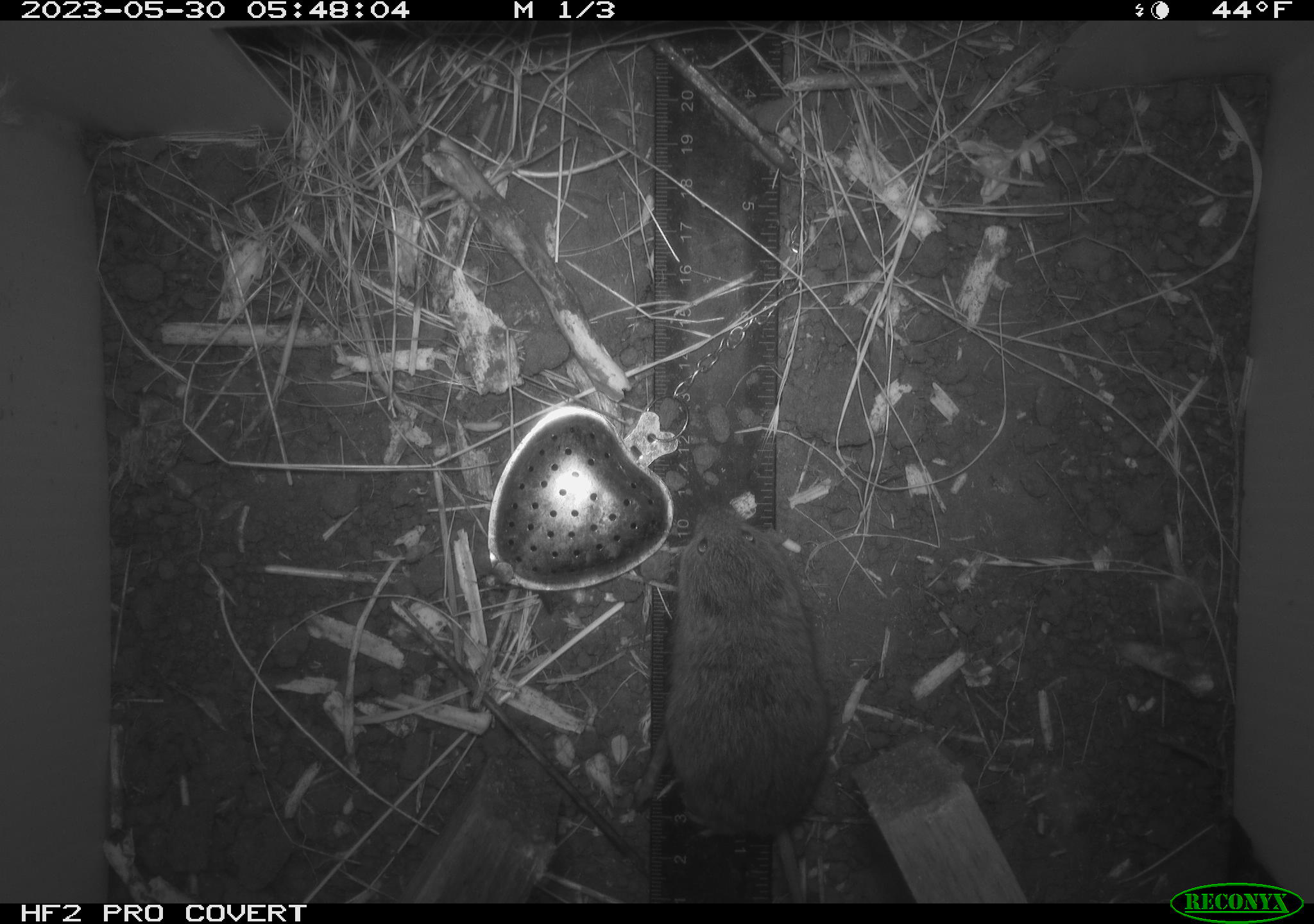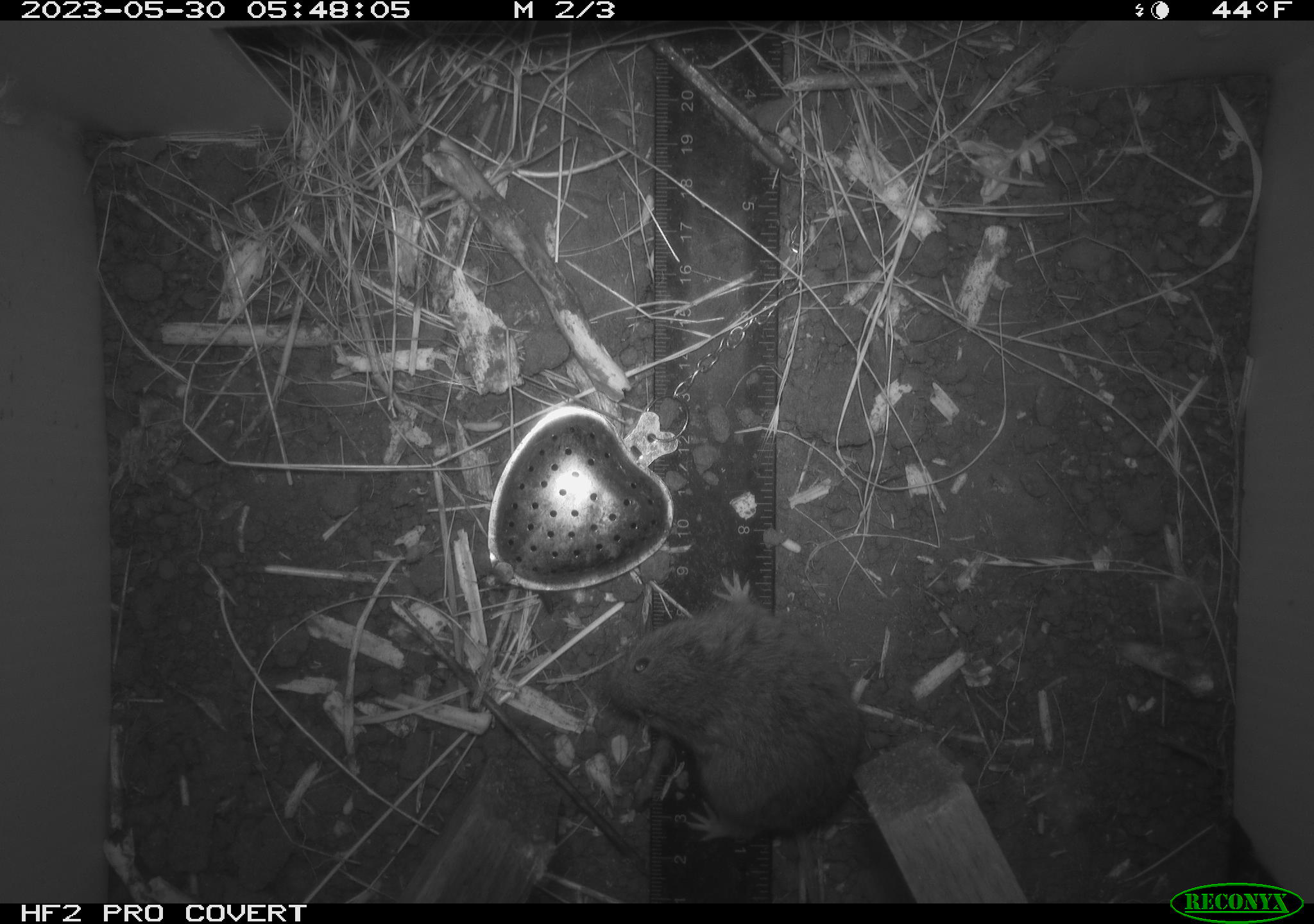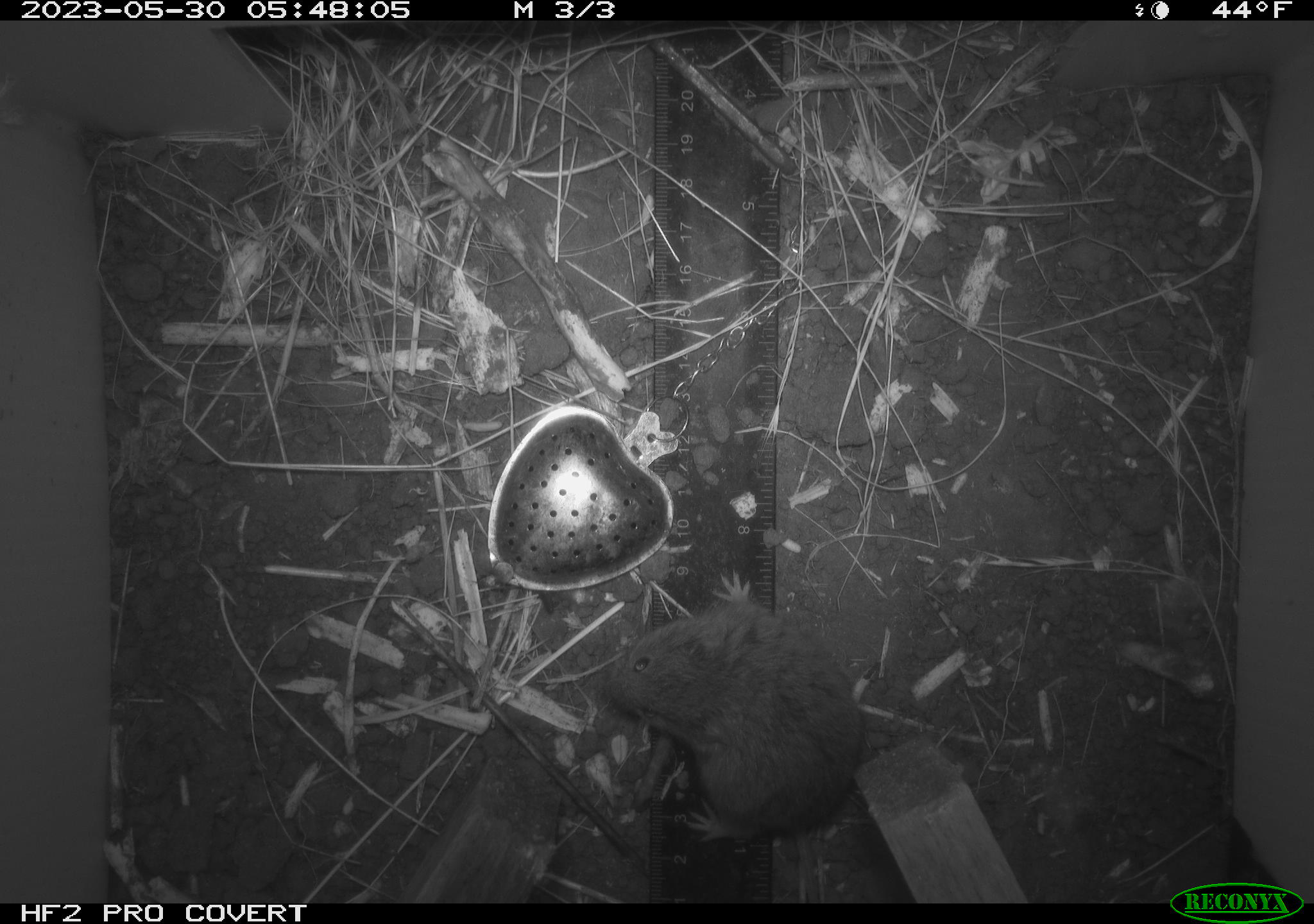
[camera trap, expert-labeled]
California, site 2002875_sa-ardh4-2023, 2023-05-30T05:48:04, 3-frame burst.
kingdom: Animalia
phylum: Chordata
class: Mammalia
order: Rodentia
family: Cricetidae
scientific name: Arvicolinae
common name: voles, lemmings, and muskrats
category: arvicolinae subfamily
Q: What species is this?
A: Arvicolinae subfamily (voles, lemmings, and muskrats) (Arvicolinae).